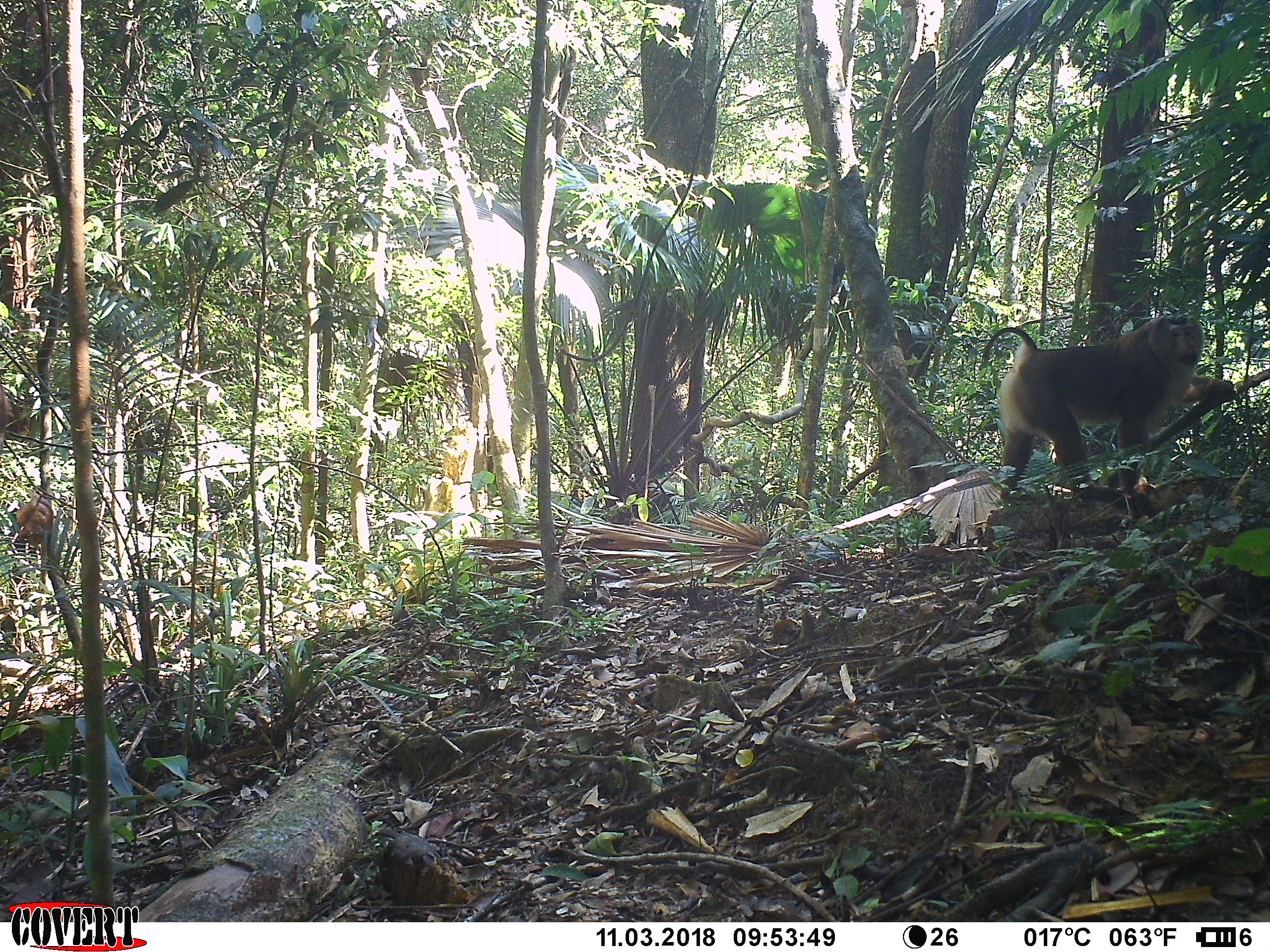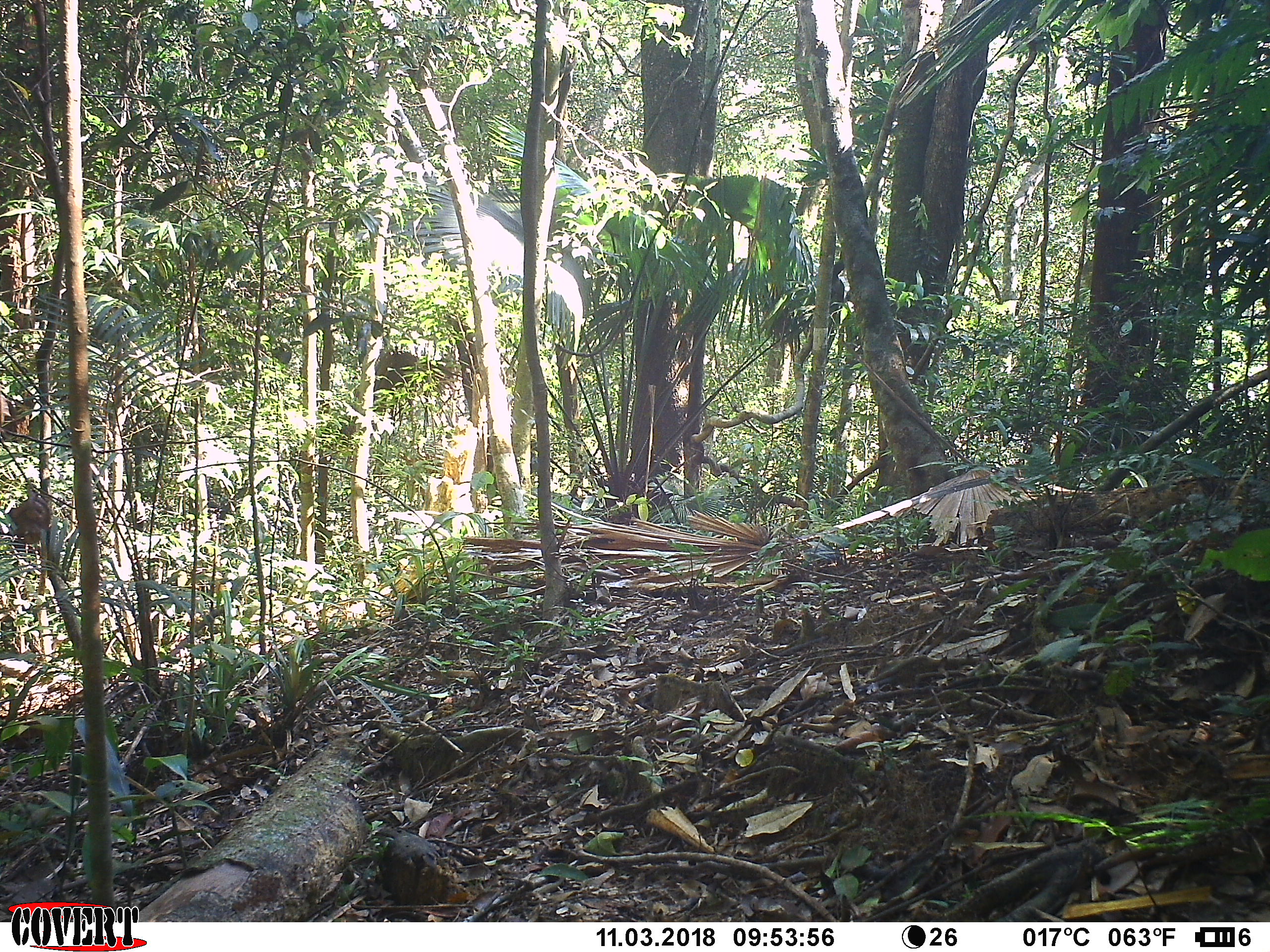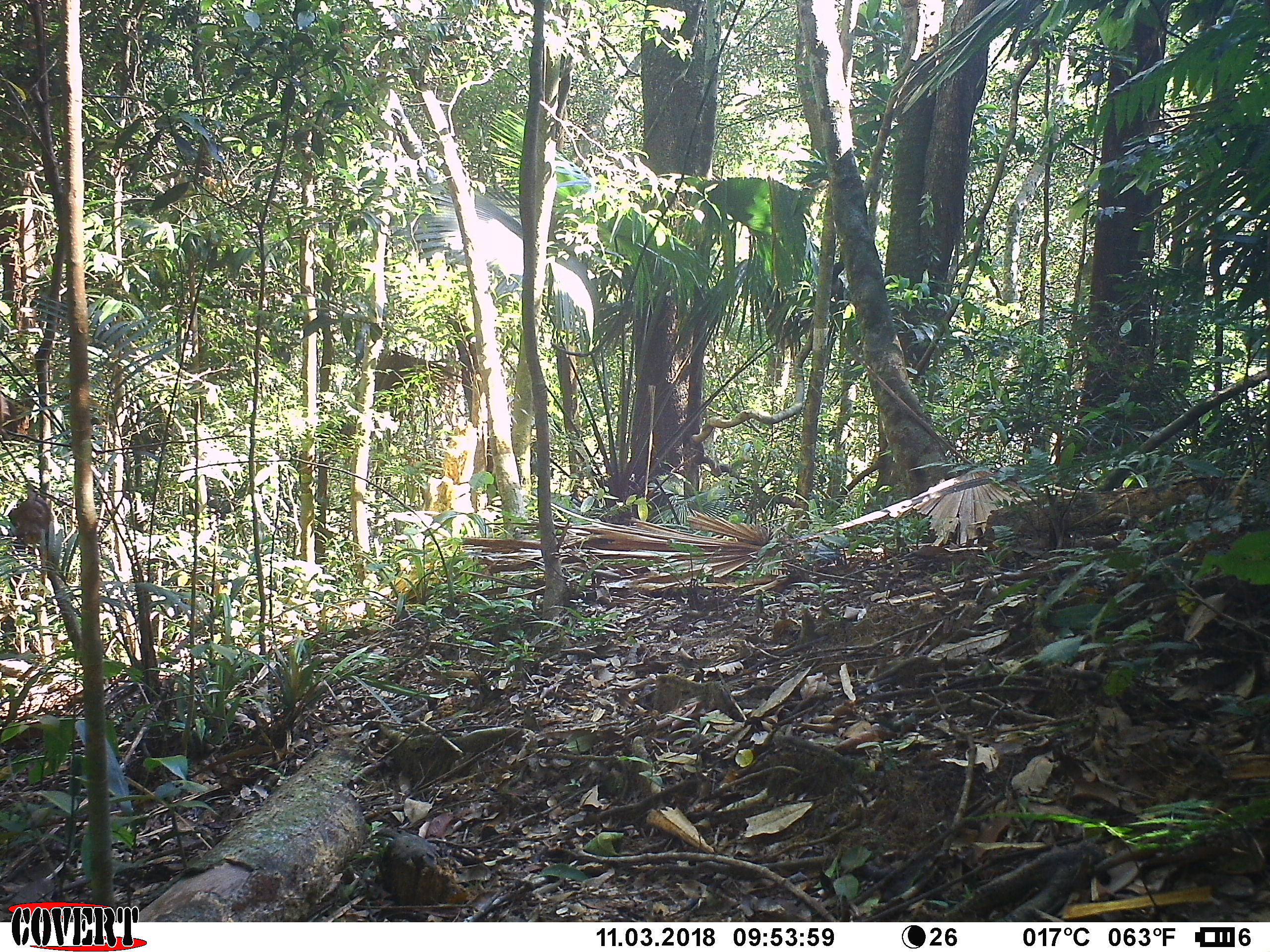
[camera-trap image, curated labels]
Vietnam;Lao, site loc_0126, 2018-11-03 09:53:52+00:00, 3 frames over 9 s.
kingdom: Animalia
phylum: Chordata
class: Mammalia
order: Primates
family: Cercopithecidae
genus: Macaca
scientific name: Macaca nemestrina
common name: pig-tailed macaque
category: pig tailed macaque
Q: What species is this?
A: Pig tailed macaque (pig-tailed macaque) (Macaca nemestrina).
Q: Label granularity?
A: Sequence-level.